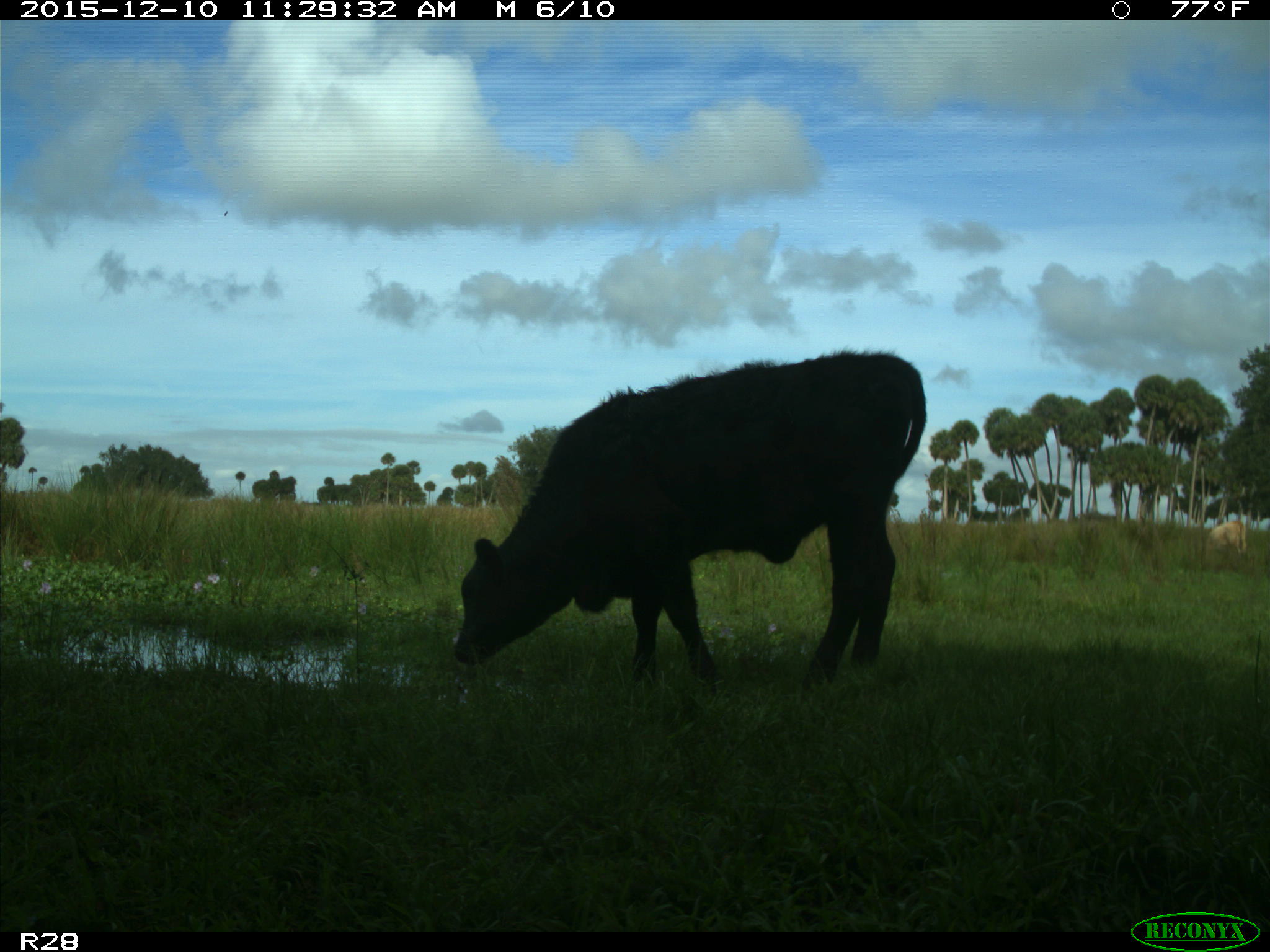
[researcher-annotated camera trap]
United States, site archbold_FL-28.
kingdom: Animalia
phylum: Chordata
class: Mammalia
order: Artiodactyla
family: Bovidae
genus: Bos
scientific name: Bos taurus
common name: domestic cow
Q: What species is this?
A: Bos taurus (domestic cow).